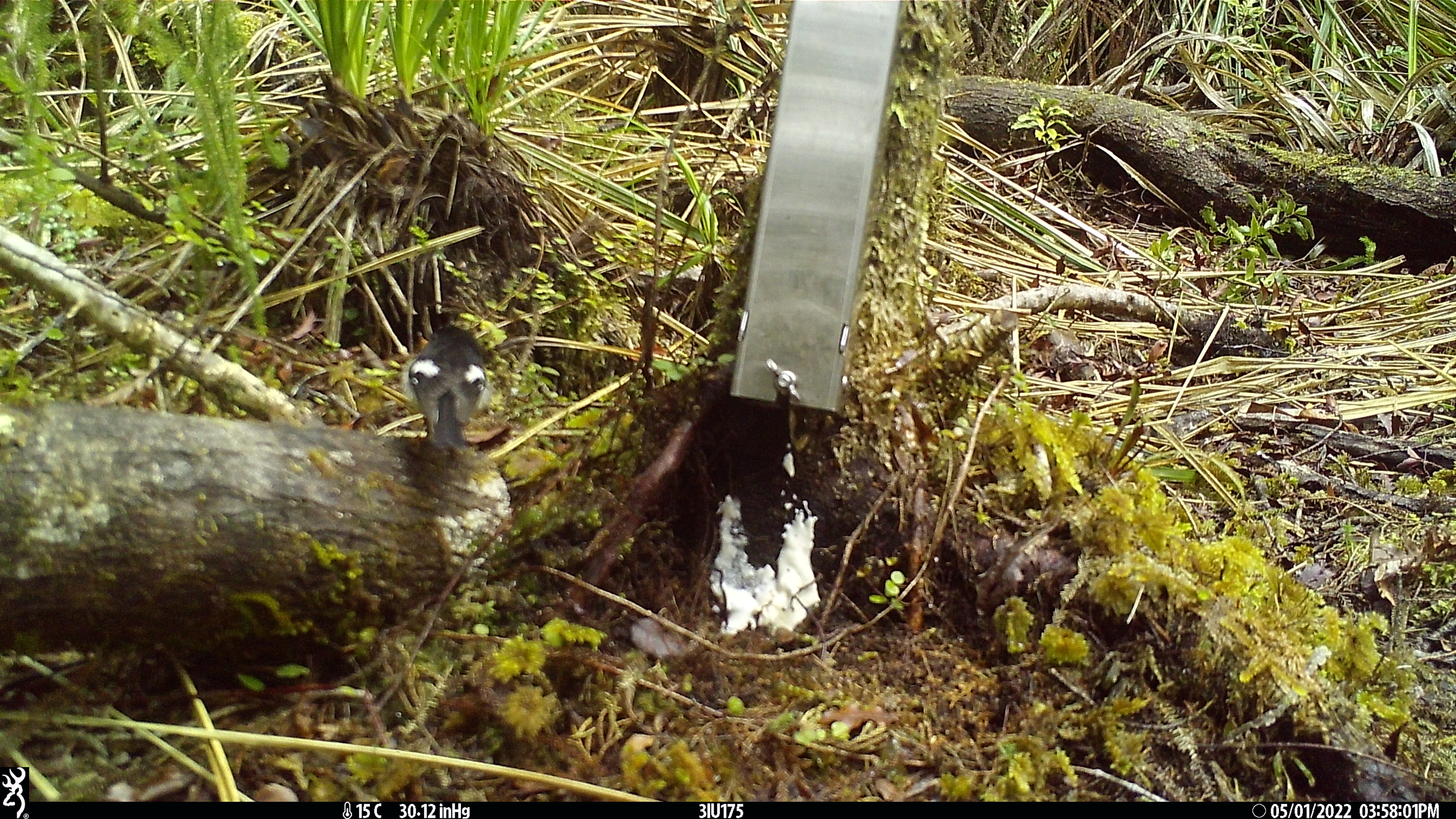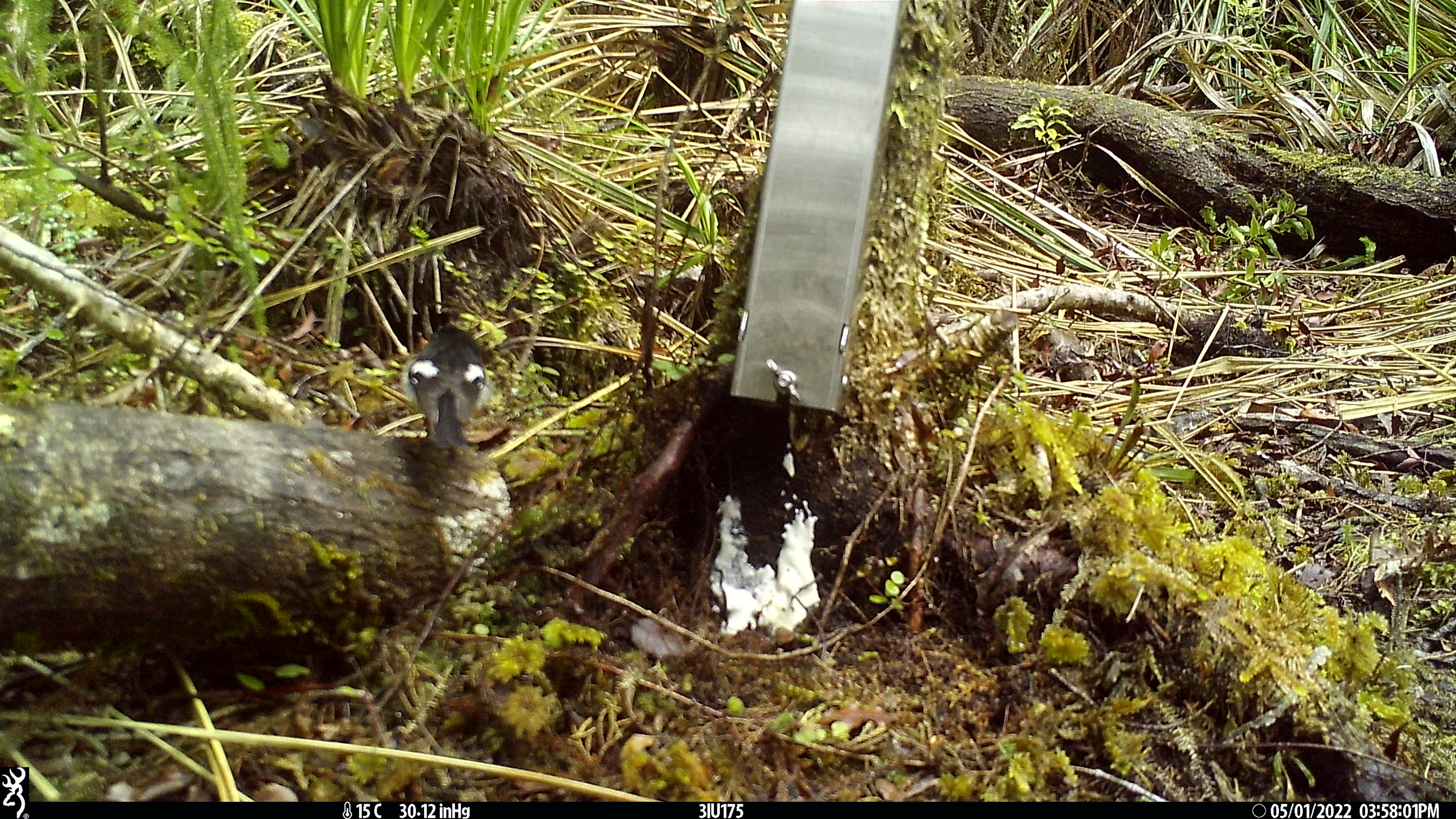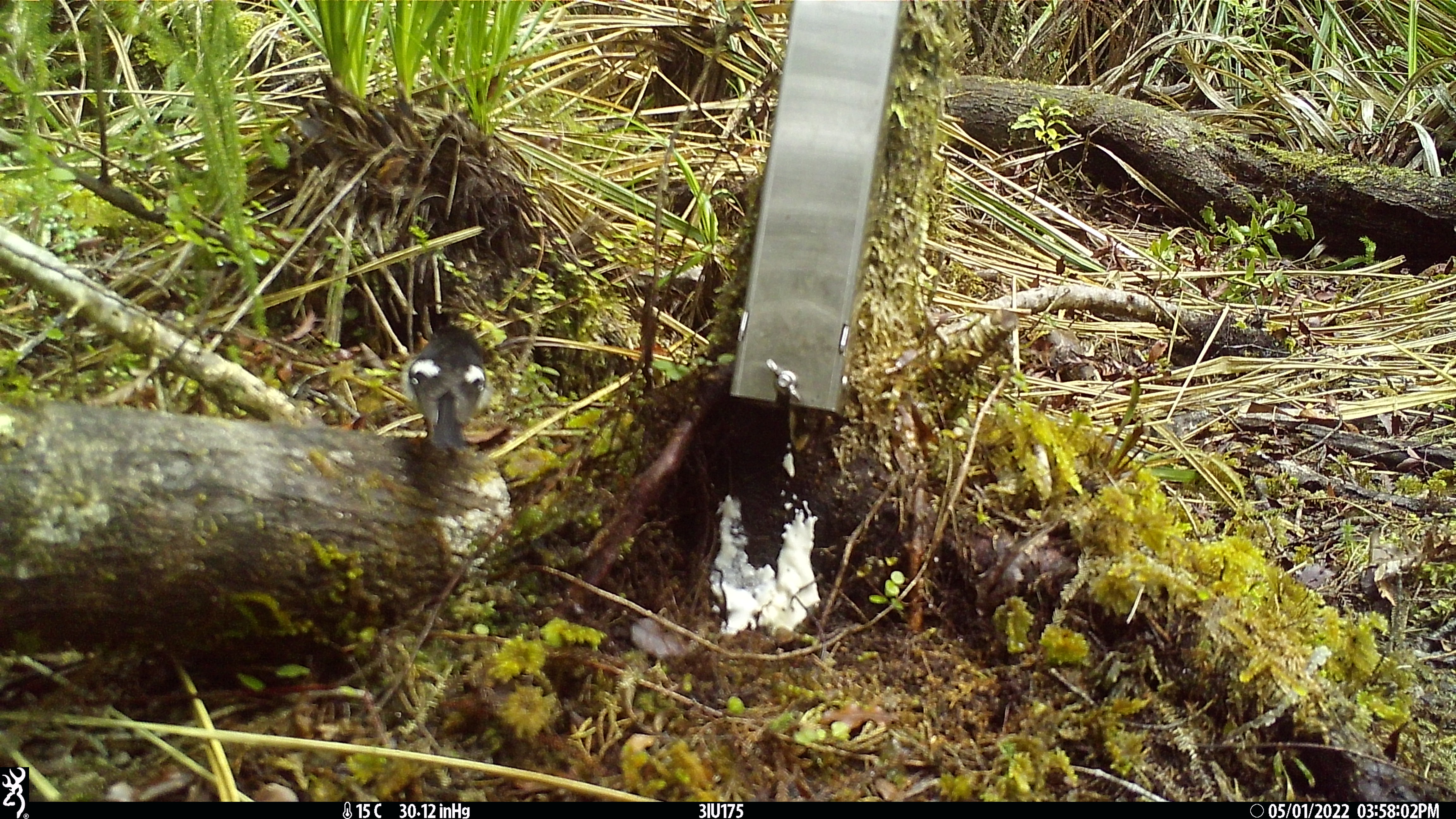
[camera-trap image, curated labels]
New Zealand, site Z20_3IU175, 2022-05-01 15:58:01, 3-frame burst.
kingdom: Animalia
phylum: Chordata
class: Aves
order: Passeriformes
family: Petroicidae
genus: Petroica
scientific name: Petroica macrocephala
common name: tomtit